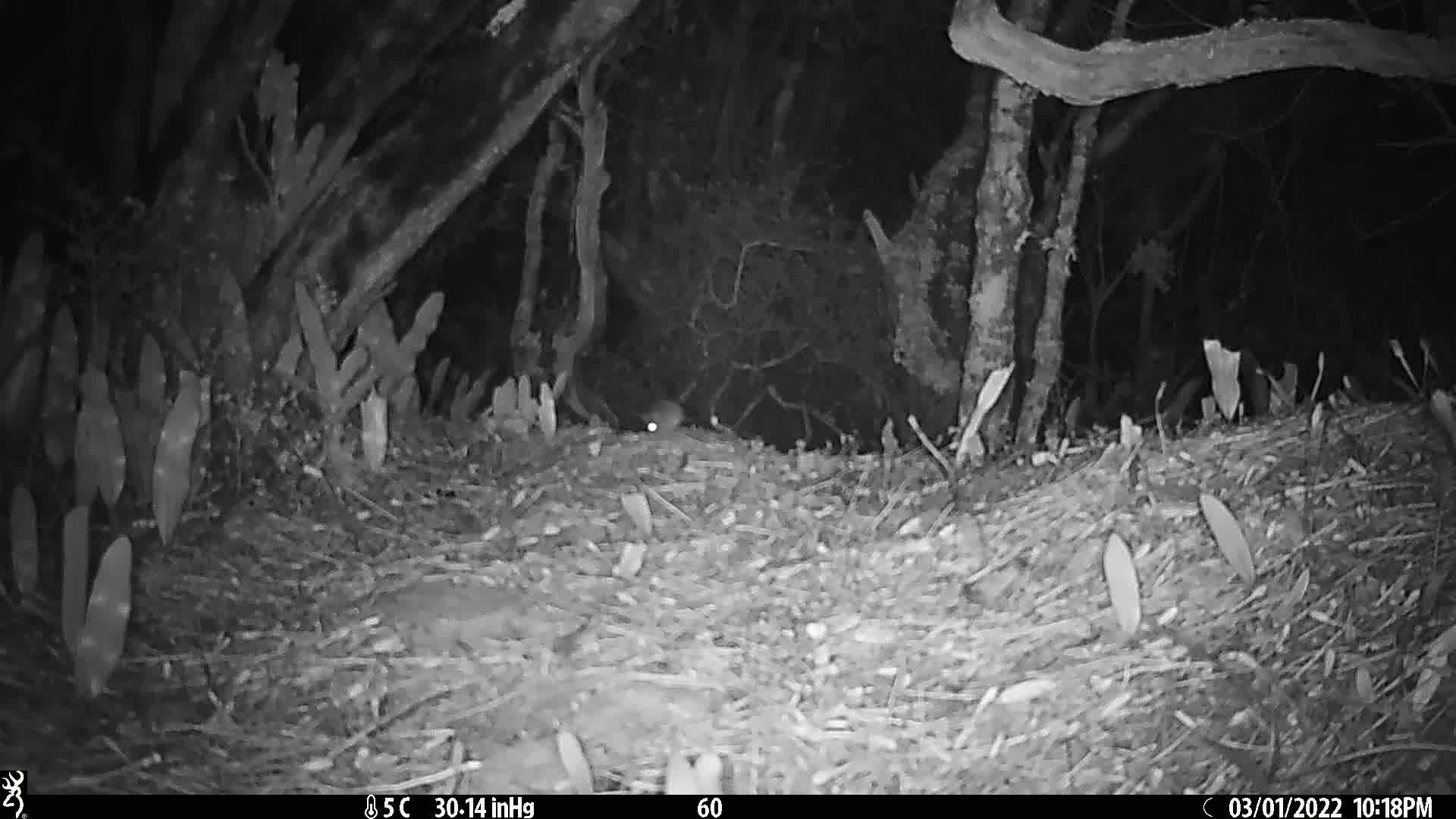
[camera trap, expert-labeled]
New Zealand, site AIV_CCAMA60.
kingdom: Animalia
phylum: Chordata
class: Mammalia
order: Rodentia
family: Muridae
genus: Mus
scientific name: Mus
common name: mouse